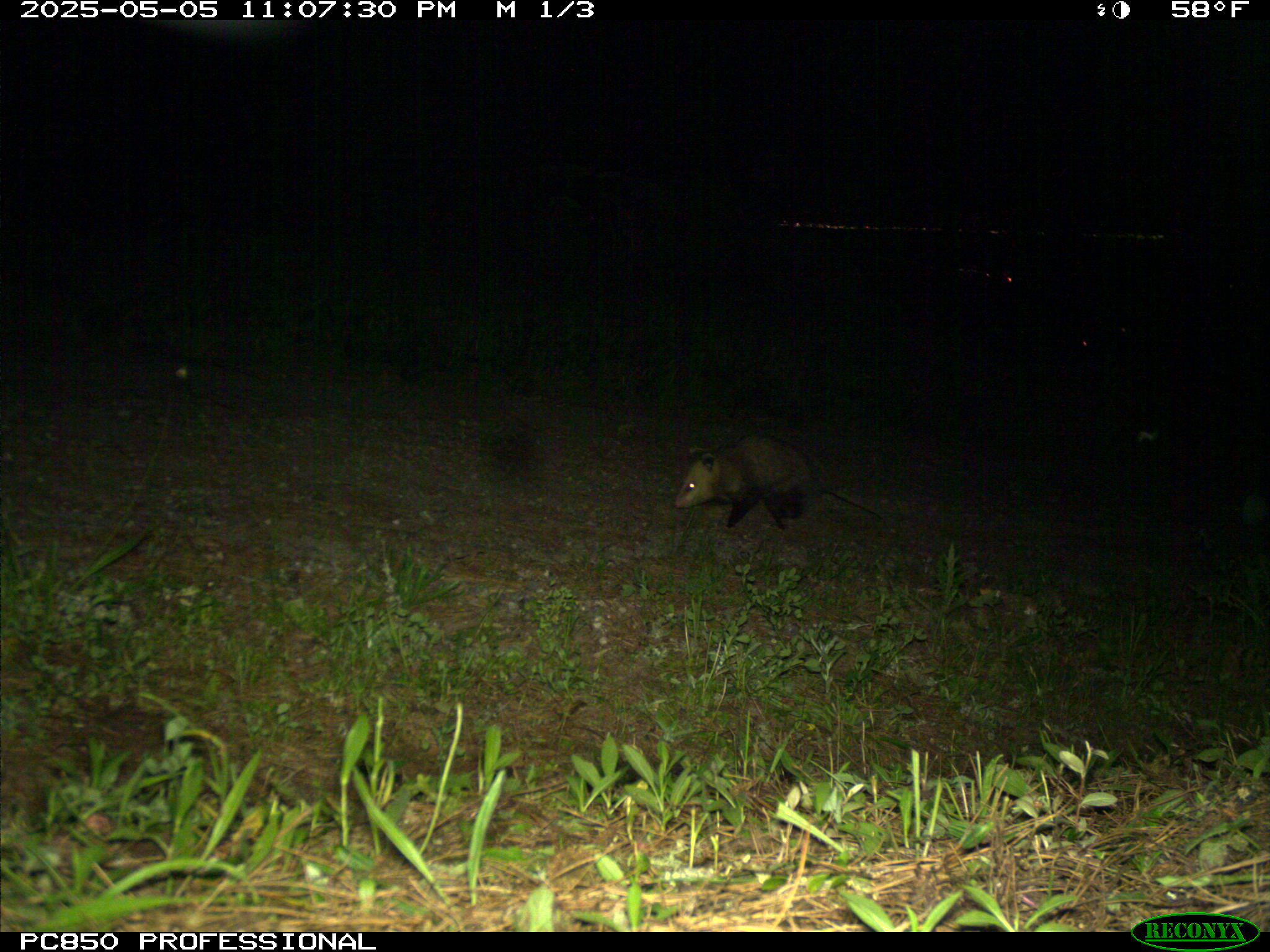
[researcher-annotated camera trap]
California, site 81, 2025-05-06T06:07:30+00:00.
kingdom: Animalia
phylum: Chordata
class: Mammalia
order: Didelphimorphia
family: Didelphidae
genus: Didelphis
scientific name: Didelphis virginiana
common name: virginia opossum